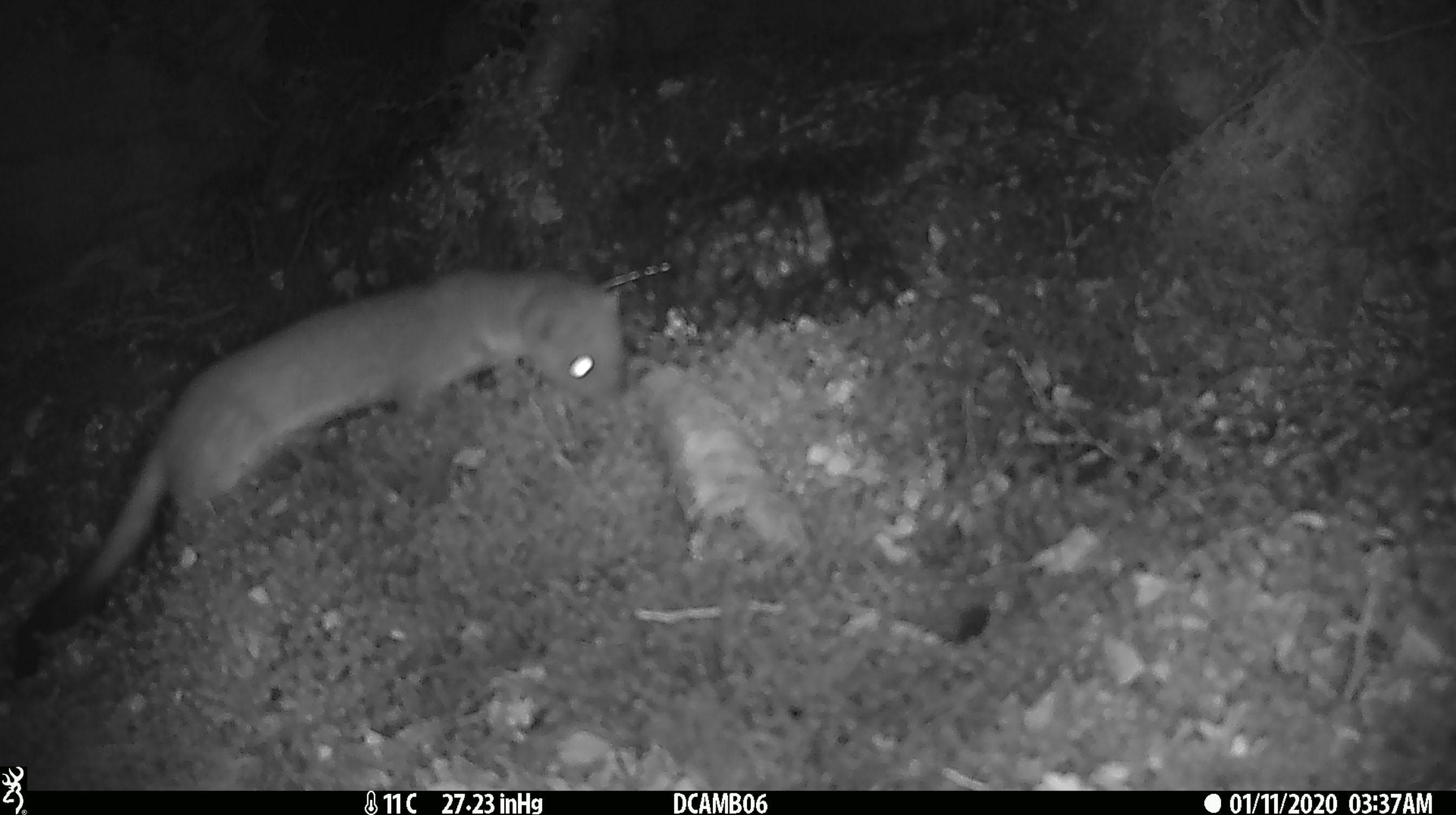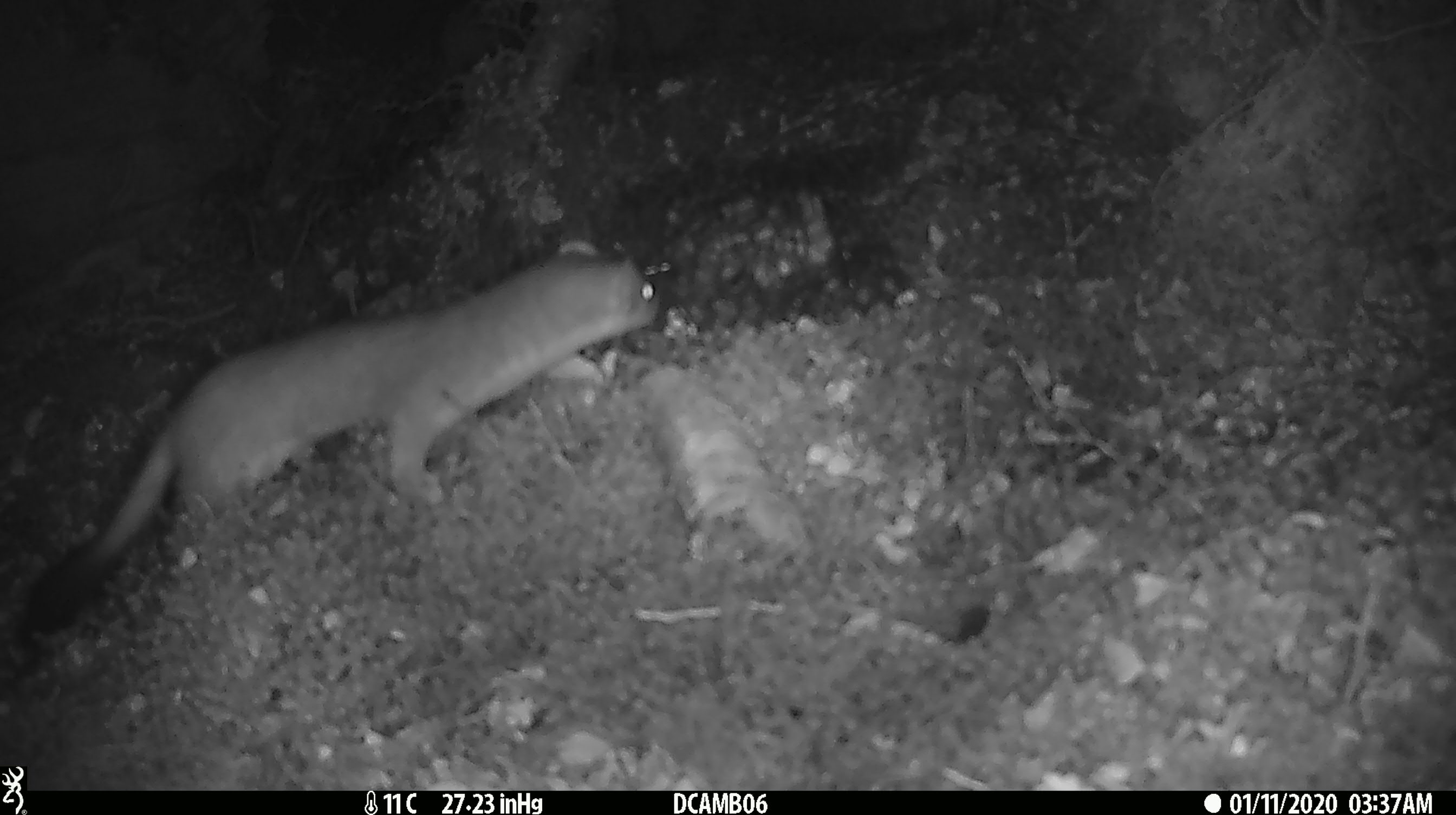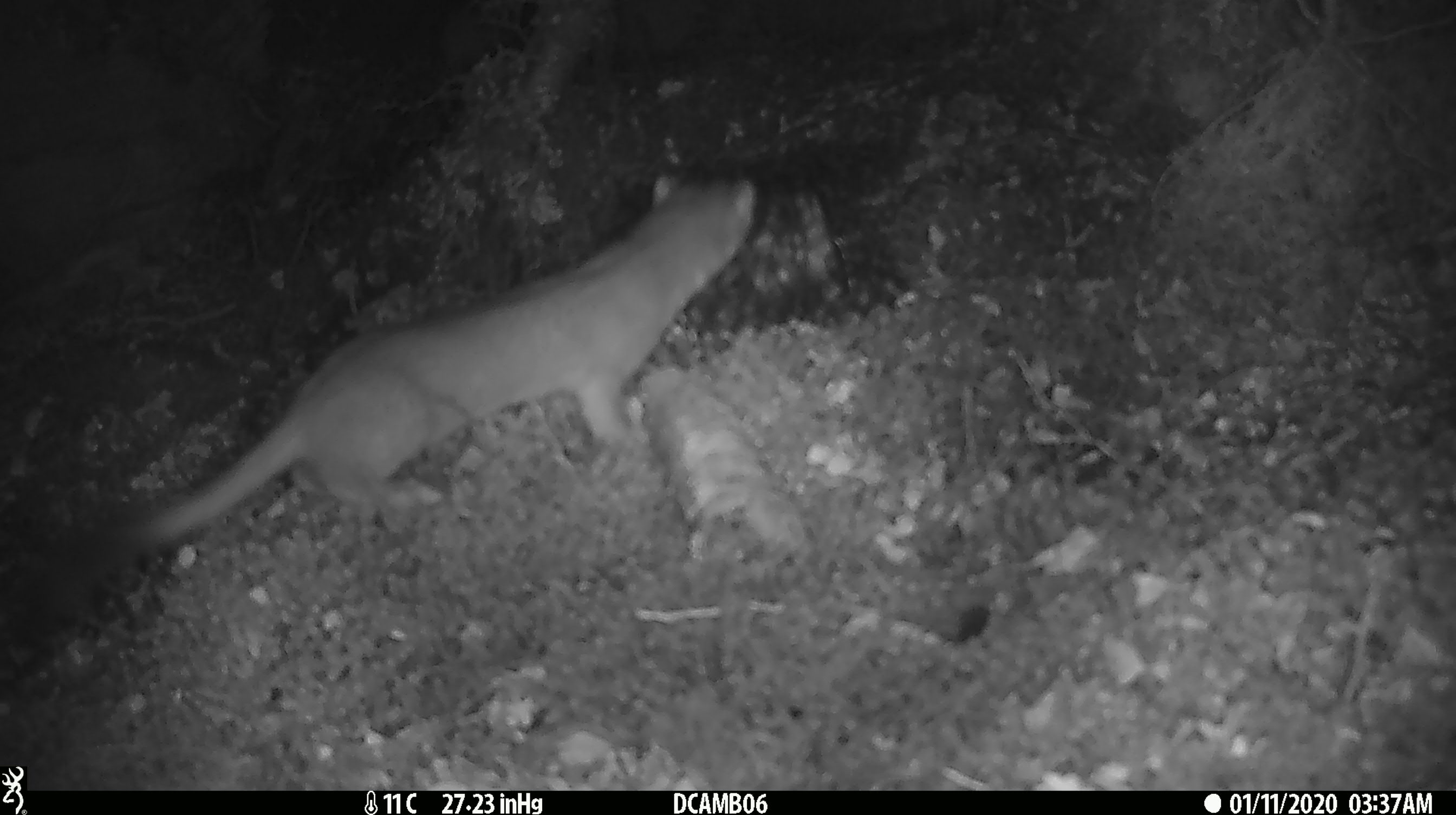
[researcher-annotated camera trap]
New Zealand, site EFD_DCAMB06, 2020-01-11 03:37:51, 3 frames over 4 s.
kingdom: Animalia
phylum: Chordata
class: Mammalia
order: Carnivora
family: Mustelidae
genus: Mustela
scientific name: Mustela erminea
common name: stoat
Stoat (Mustela erminea).